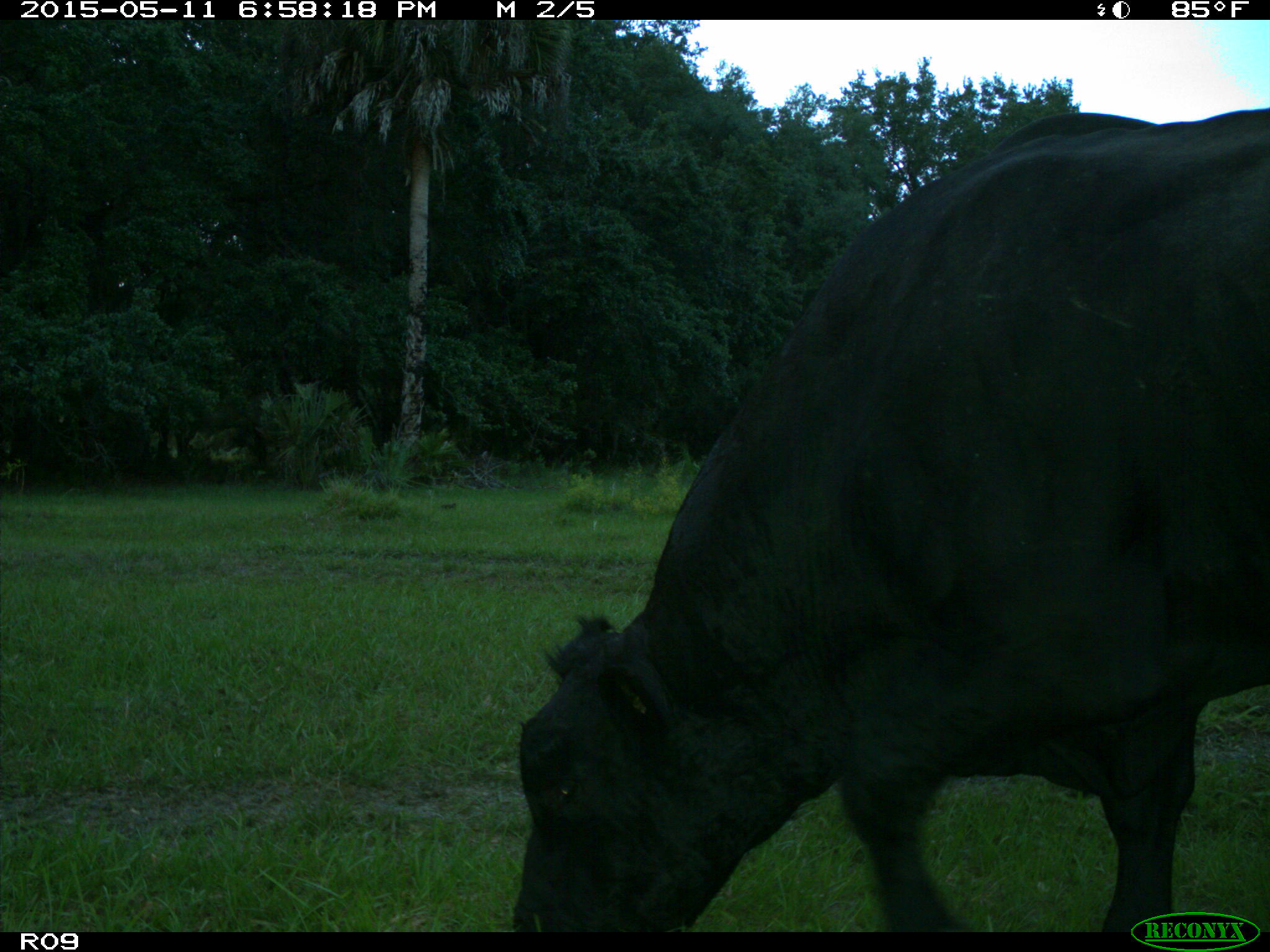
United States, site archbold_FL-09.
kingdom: Animalia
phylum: Chordata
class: Mammalia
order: Artiodactyla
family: Bovidae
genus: Bos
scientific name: Bos taurus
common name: domestic cow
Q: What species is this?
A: Bos taurus (domestic cow).